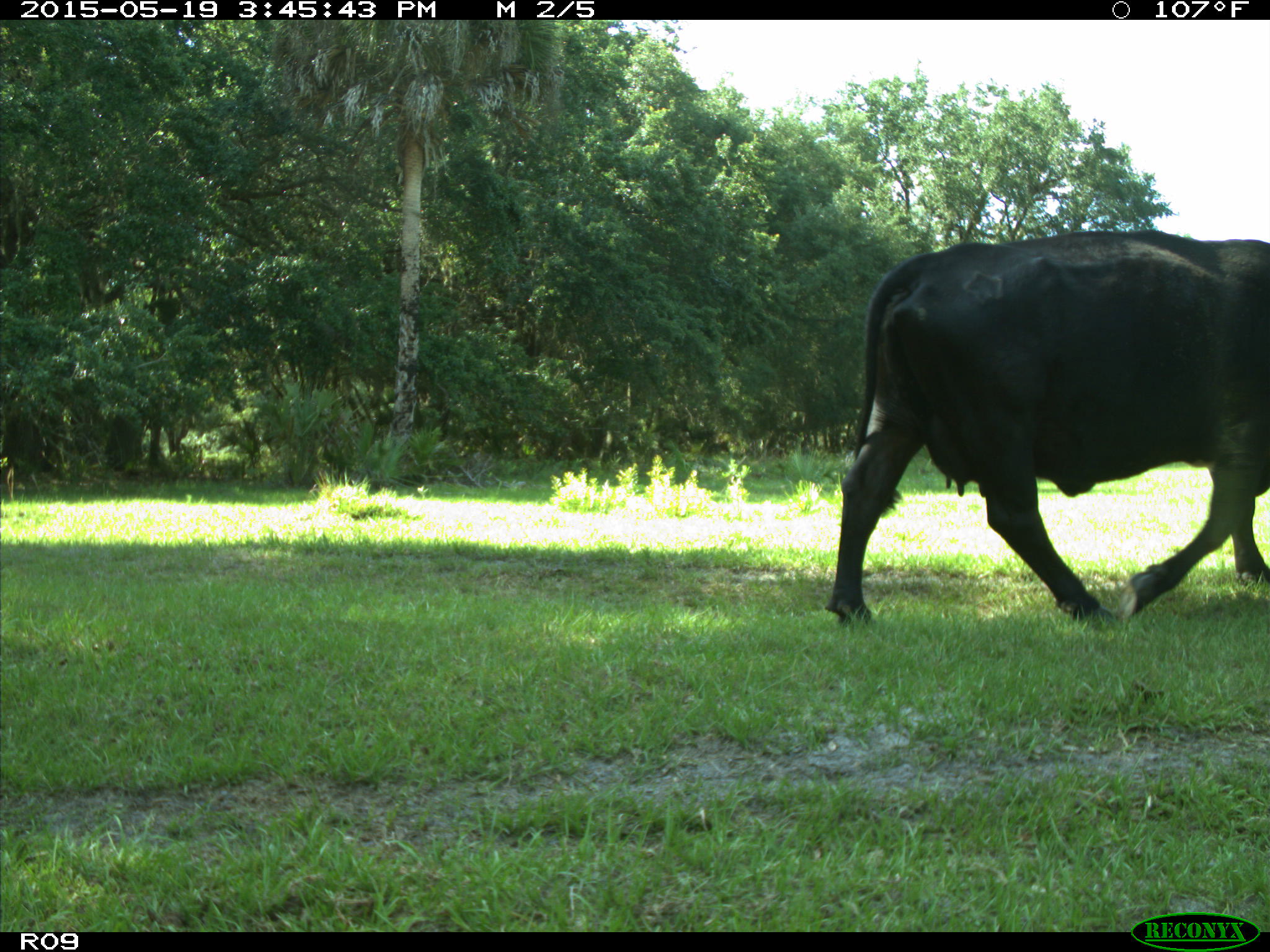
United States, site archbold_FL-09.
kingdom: Animalia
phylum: Chordata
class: Mammalia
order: Artiodactyla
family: Bovidae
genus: Bos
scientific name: Bos taurus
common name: domestic cow